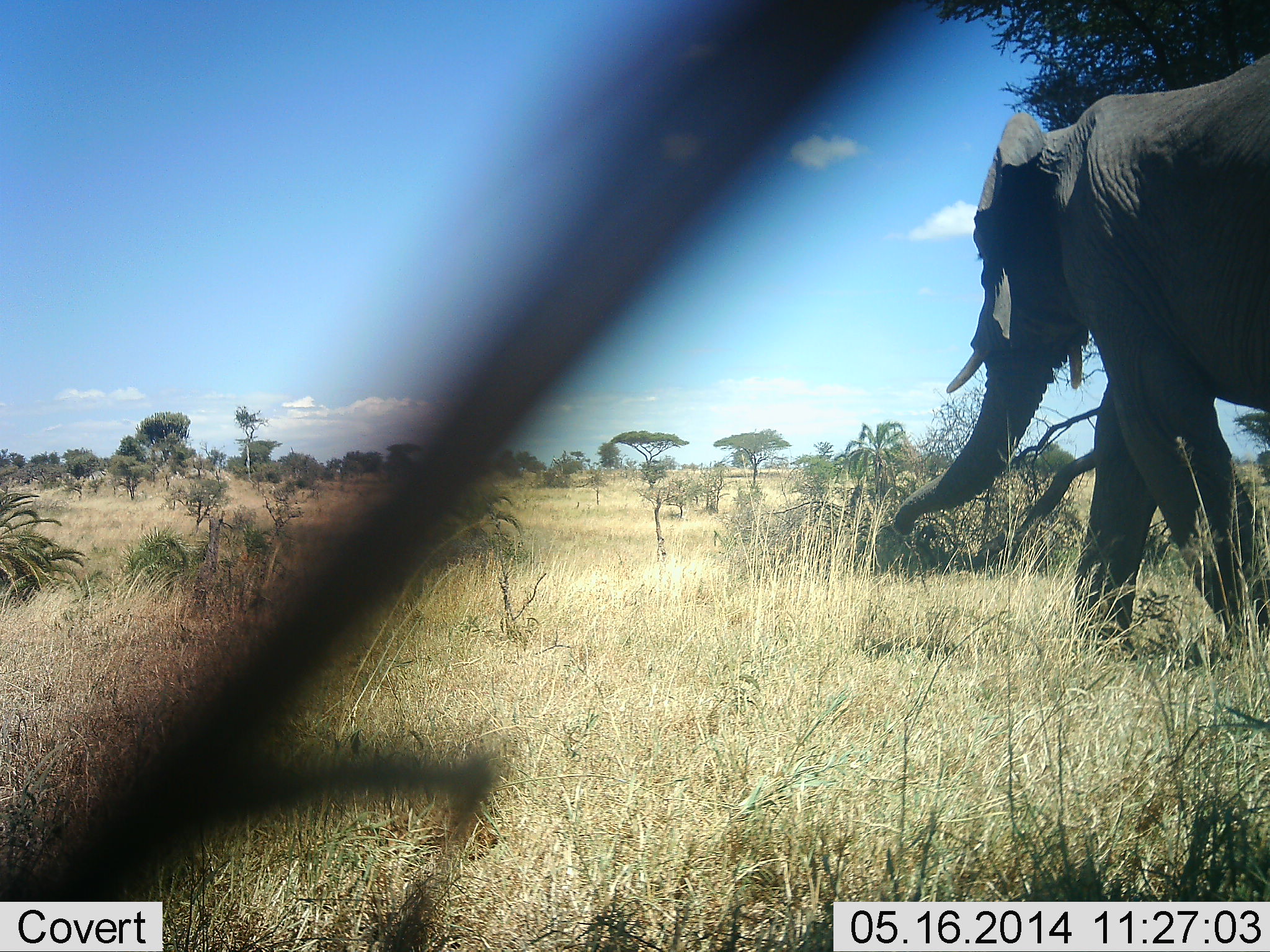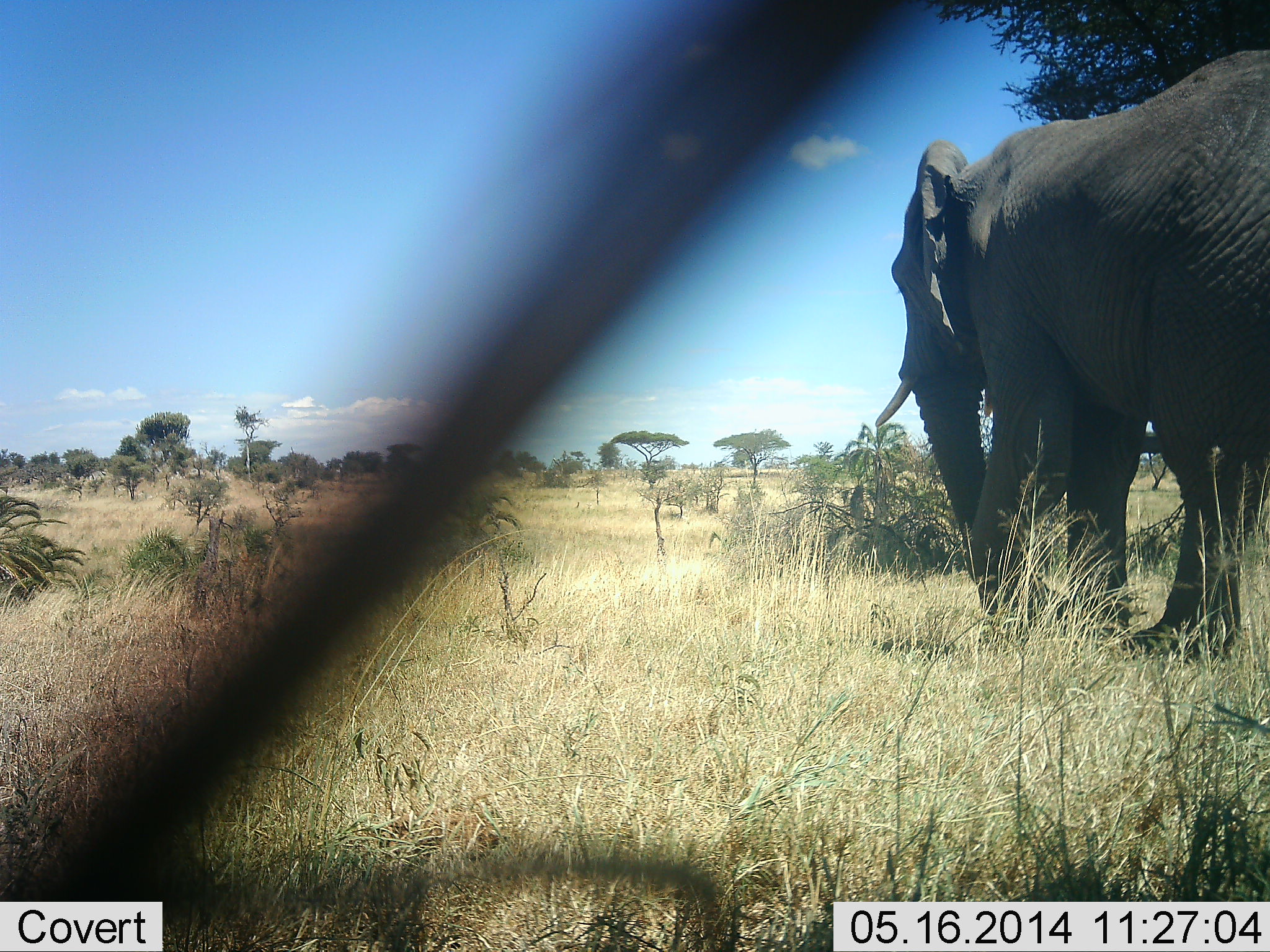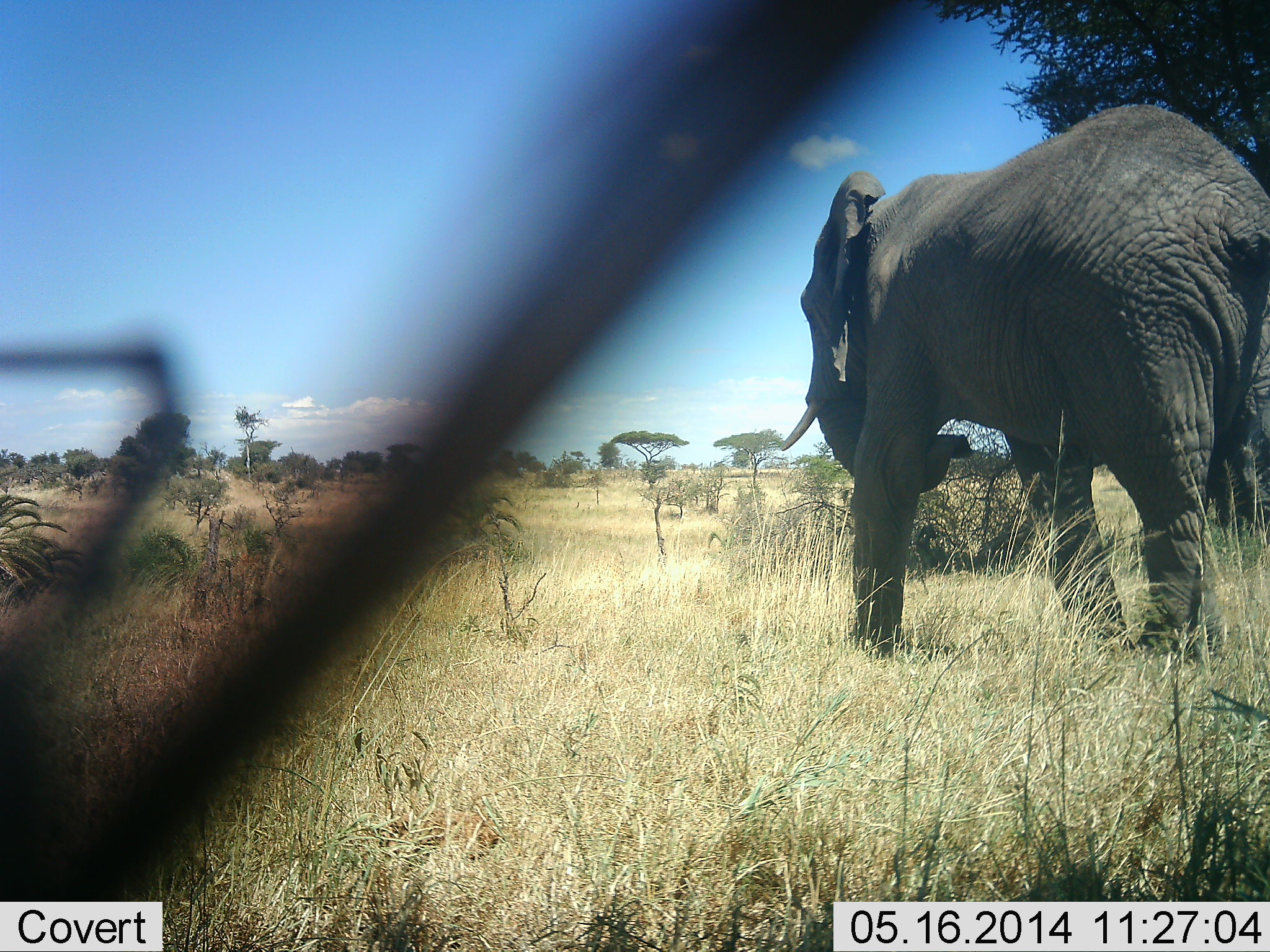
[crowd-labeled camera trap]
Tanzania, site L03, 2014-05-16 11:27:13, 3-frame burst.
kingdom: Animalia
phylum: Chordata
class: Mammalia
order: Proboscidea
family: Elephantidae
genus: Loxodonta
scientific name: Loxodonta africana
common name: african bush elephant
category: elephant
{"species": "elephant (african bush elephant) (Loxodonta africana)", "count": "1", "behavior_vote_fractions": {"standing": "10%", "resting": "0%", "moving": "90%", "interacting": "0%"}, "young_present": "0%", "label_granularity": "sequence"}